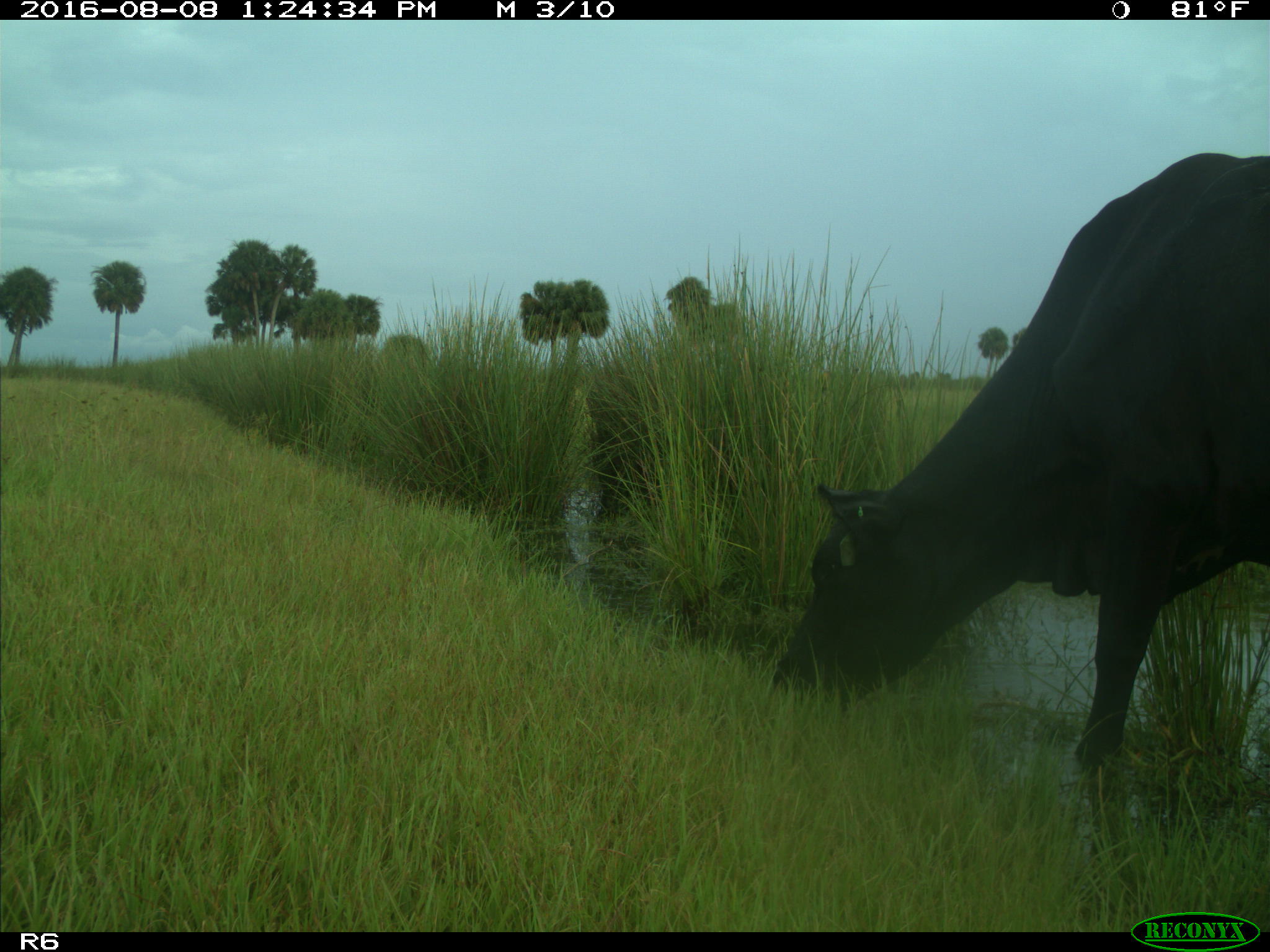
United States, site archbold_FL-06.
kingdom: Animalia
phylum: Chordata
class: Mammalia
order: Artiodactyla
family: Bovidae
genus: Bos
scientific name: Bos taurus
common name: domestic cow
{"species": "Bos taurus (domestic cow)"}